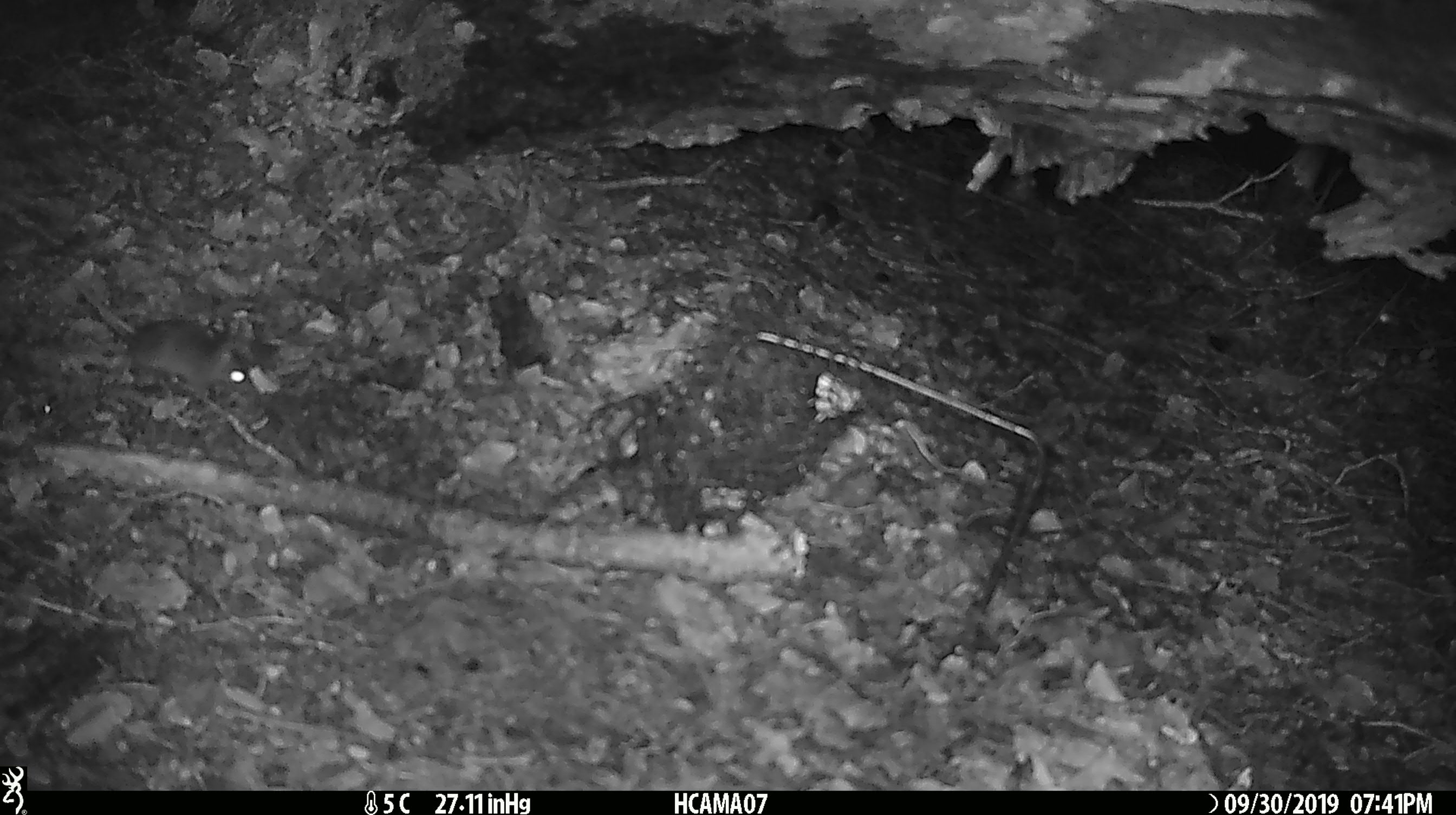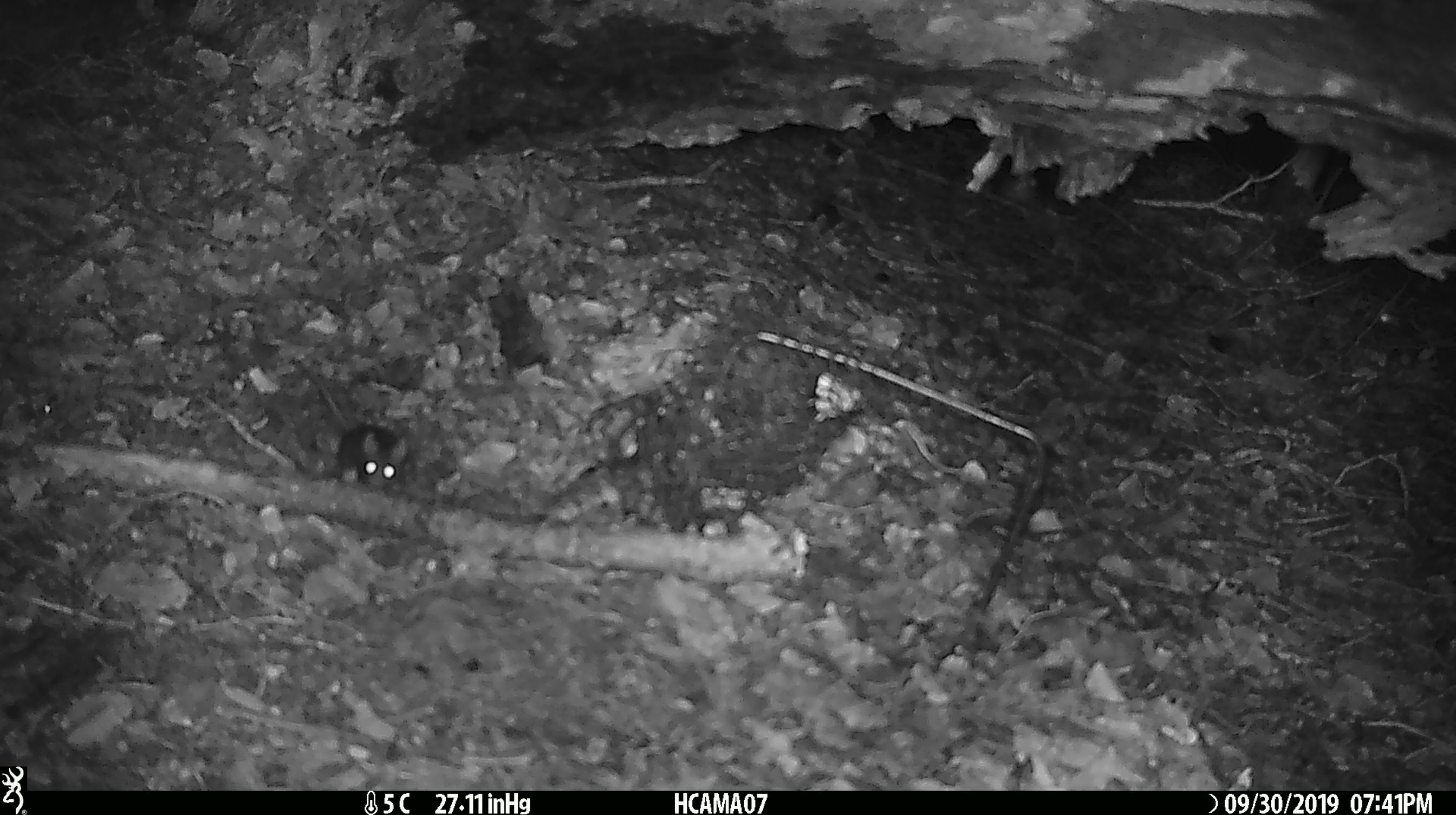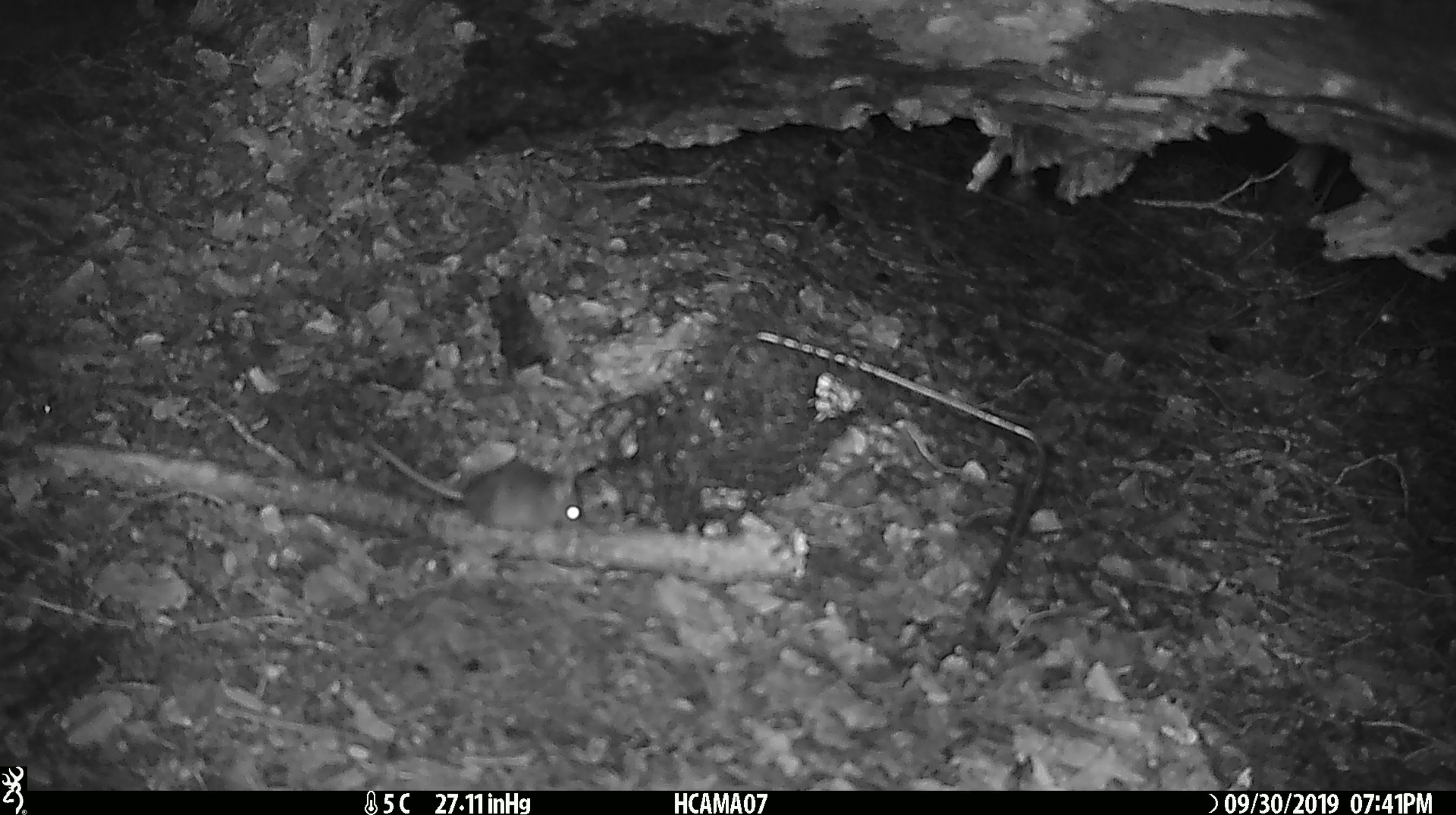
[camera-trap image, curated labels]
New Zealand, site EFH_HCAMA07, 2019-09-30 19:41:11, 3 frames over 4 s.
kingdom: Animalia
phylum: Chordata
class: Mammalia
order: Rodentia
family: Muridae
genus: Mus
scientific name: Mus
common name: mouse